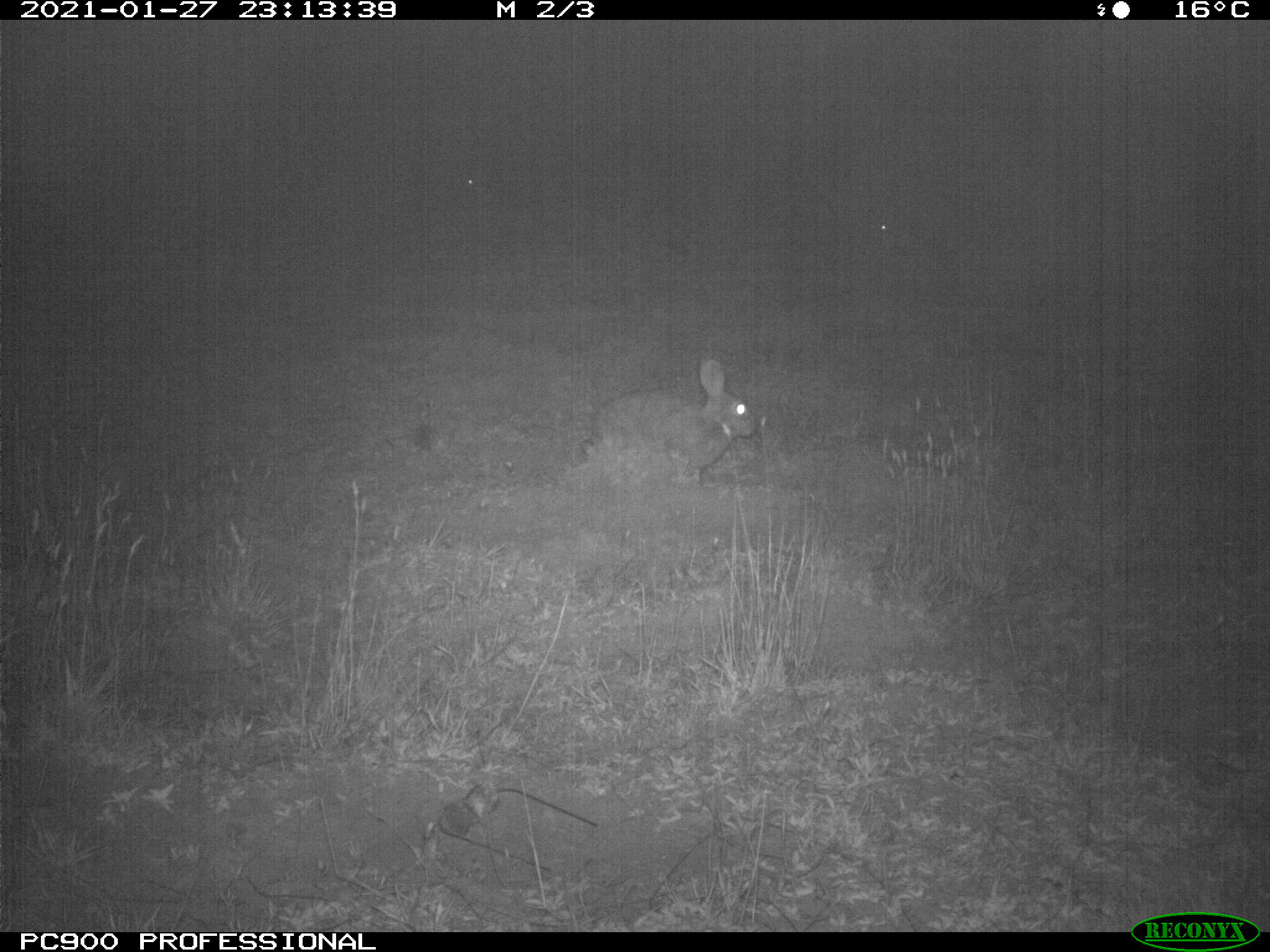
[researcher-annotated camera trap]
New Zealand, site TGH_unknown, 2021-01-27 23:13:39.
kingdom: Animalia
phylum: Chordata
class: Mammalia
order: Lagomorpha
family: Leporidae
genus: Oryctolagus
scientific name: Oryctolagus cuniculus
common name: european rabbit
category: rabbit